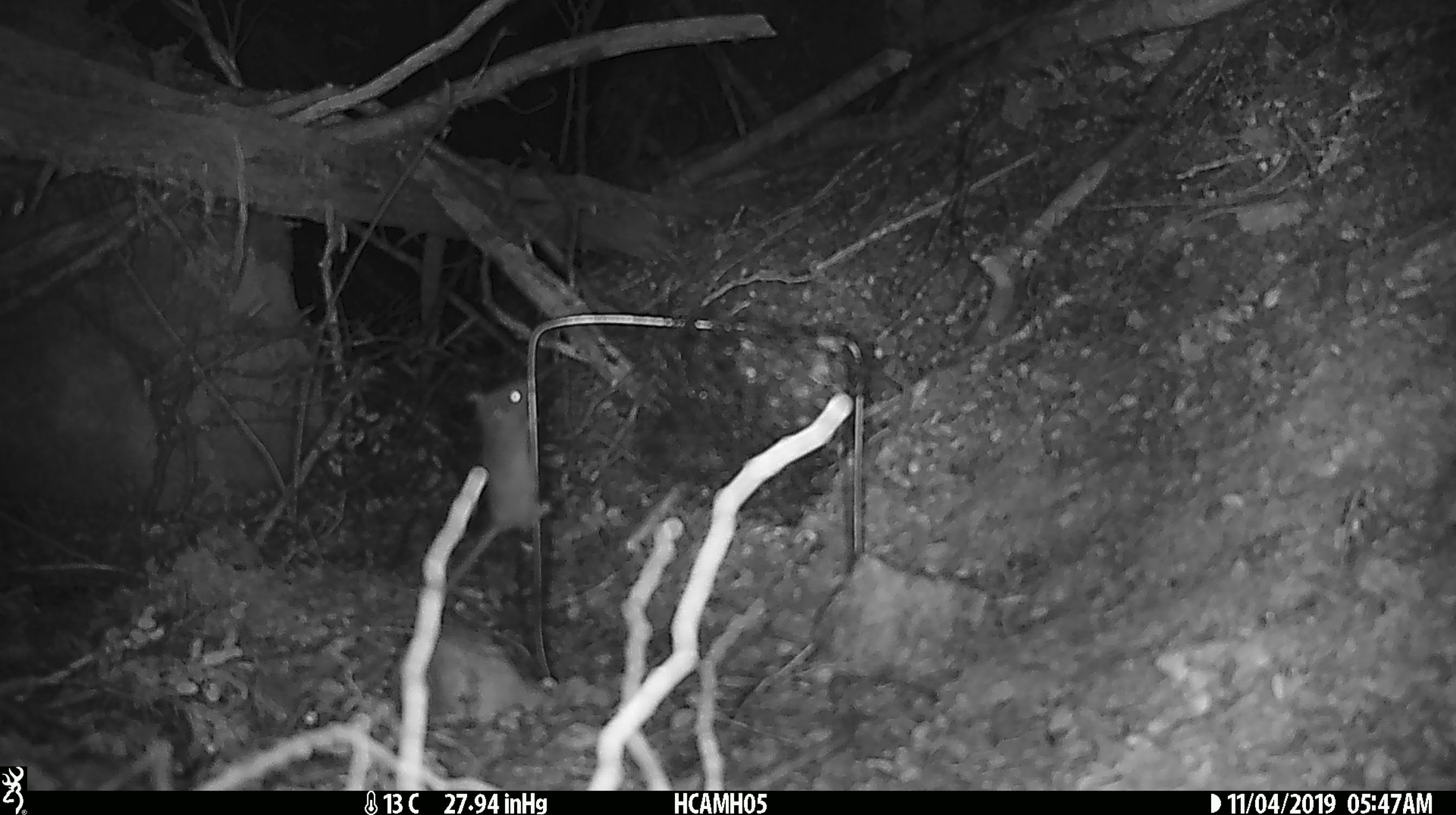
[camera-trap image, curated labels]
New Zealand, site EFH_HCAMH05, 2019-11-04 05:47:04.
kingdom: Animalia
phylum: Chordata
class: Mammalia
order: Rodentia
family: Muridae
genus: Mus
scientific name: Mus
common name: mouse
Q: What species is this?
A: Mouse (Mus).